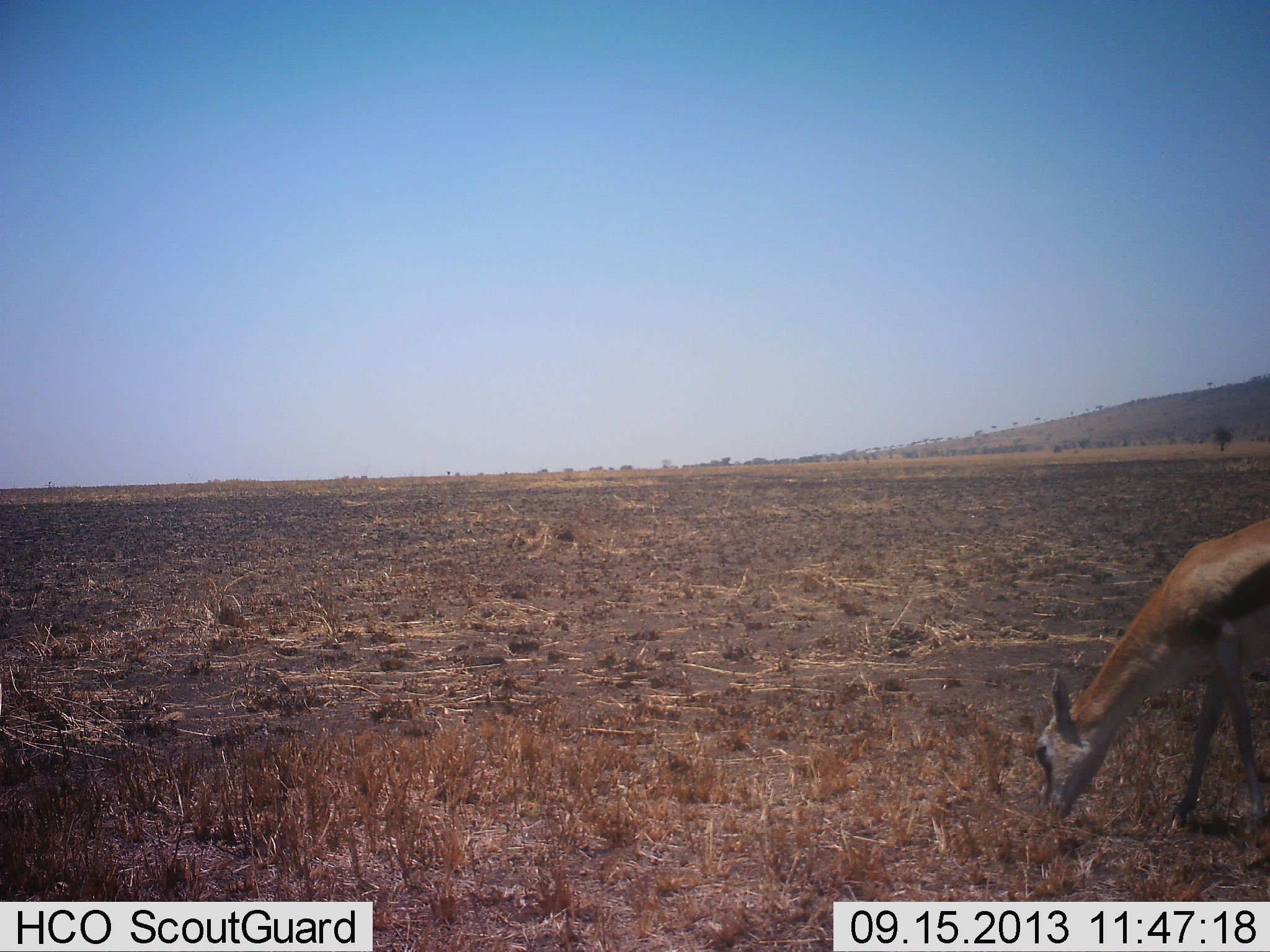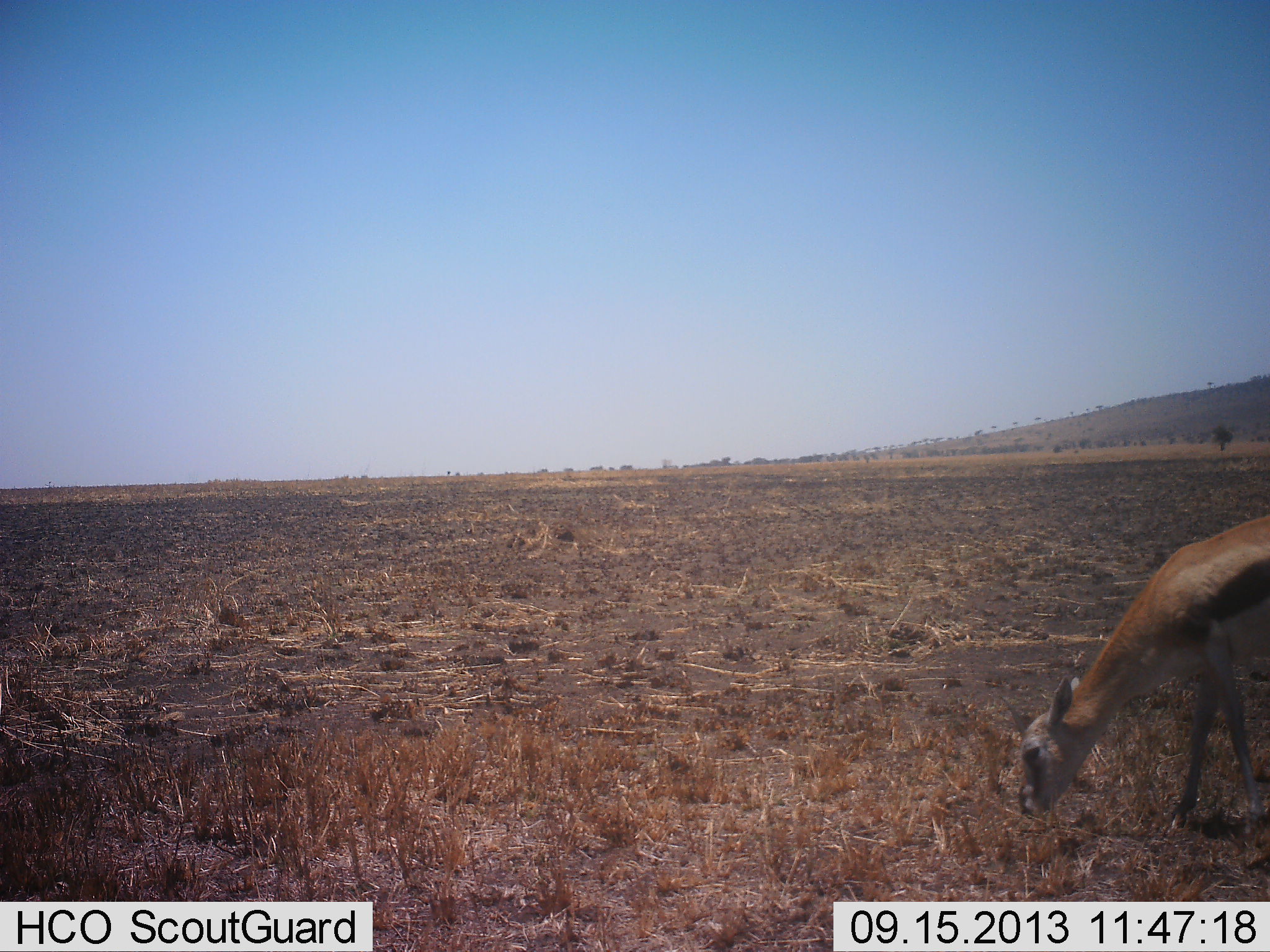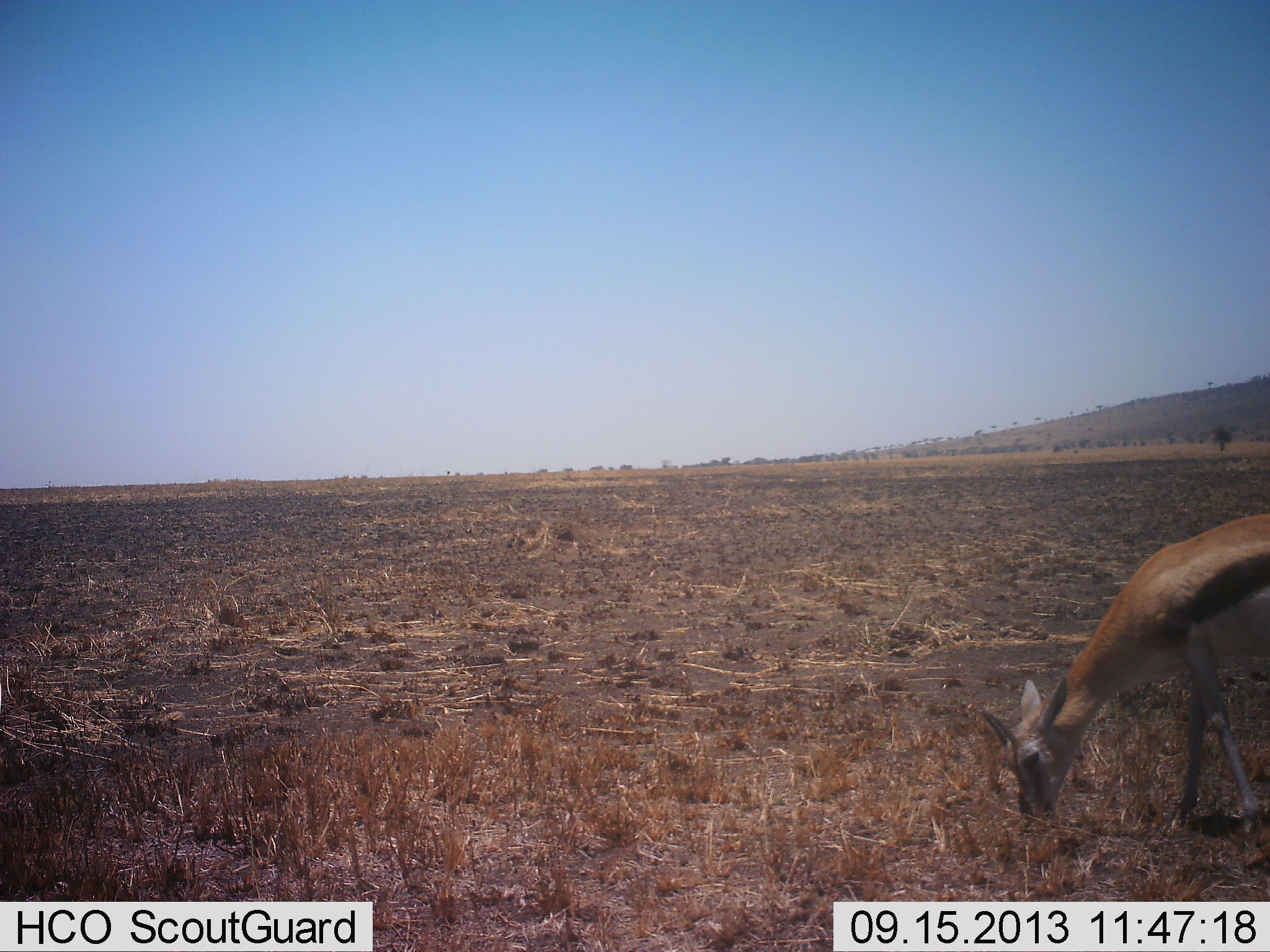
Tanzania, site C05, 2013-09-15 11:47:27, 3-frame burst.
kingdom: Animalia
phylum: Chordata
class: Mammalia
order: Artiodactyla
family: Bovidae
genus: Eudorcas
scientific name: Eudorcas thomsonii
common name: thomson's gazelle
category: gazellethomsons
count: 1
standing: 18%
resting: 0%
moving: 6%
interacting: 0%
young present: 0%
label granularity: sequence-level